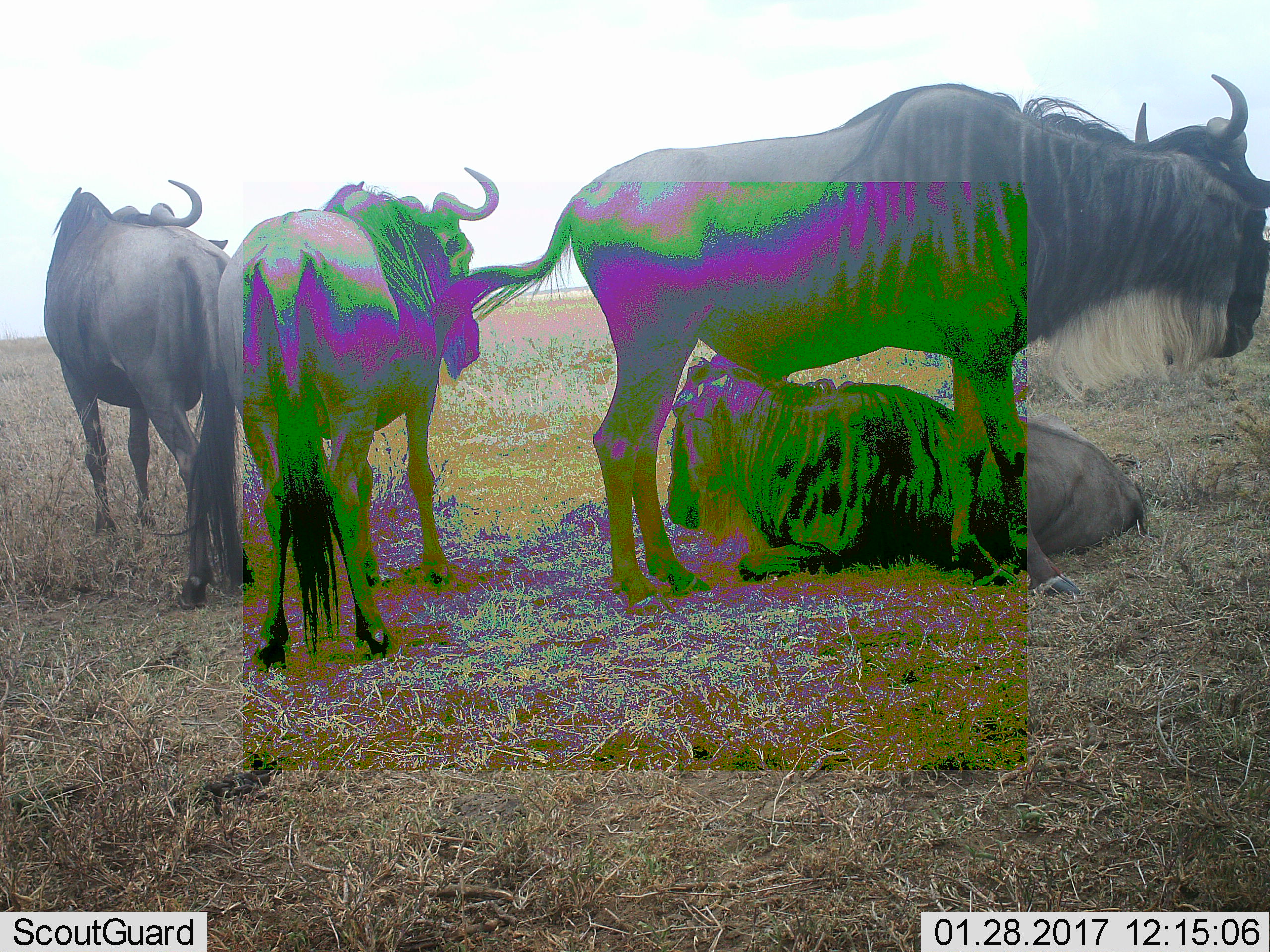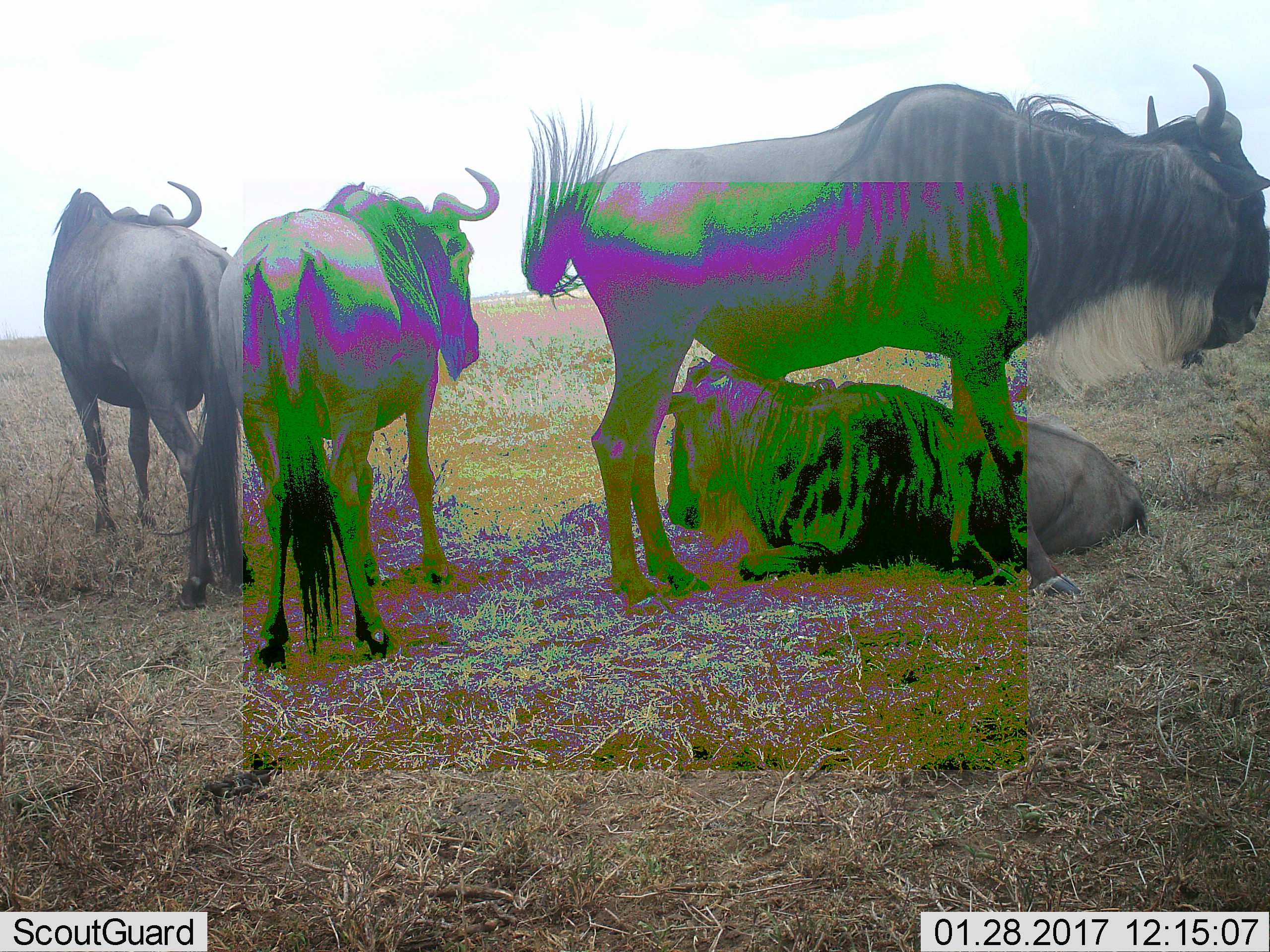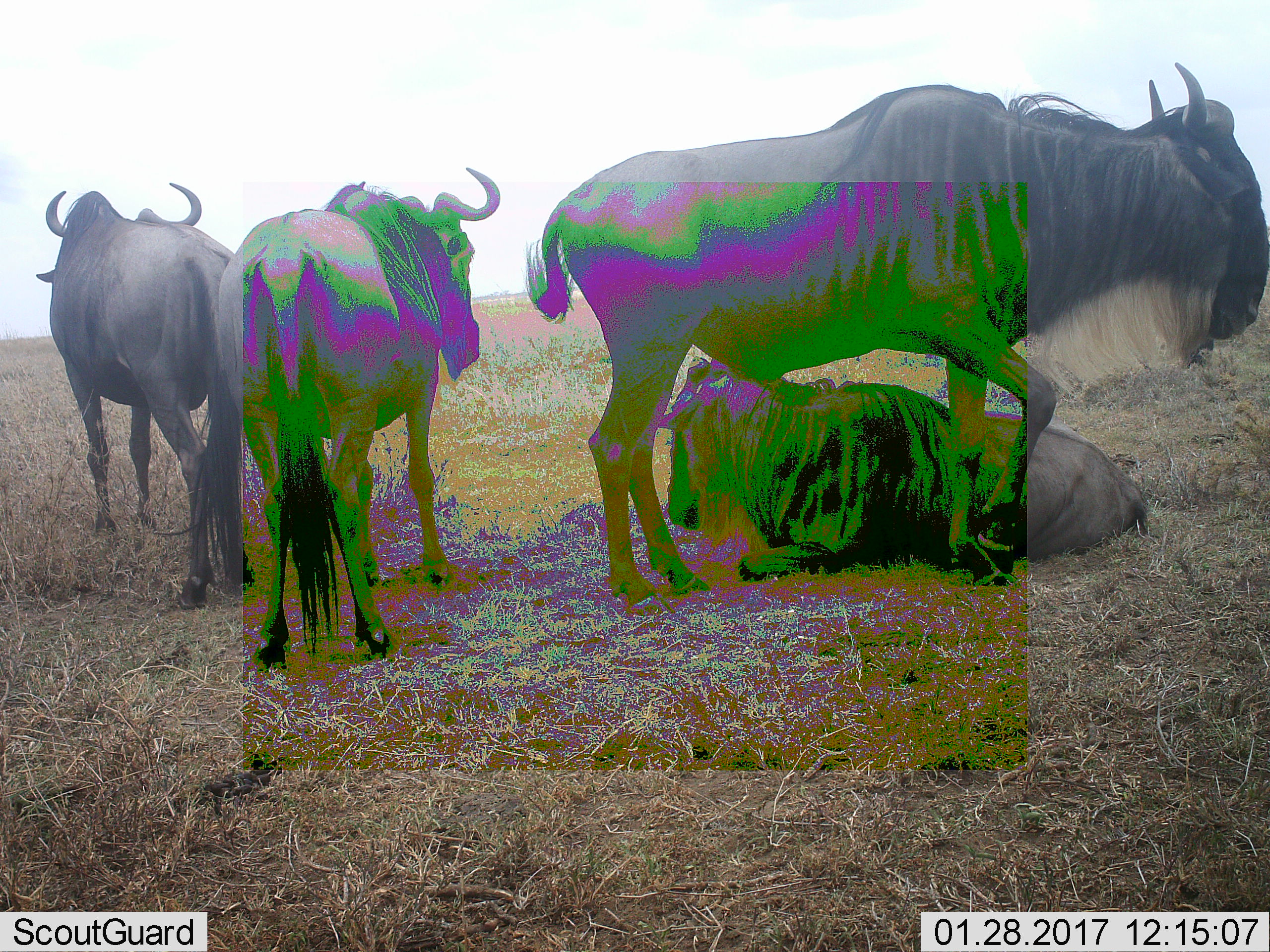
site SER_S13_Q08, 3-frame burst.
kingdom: Animalia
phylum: Chordata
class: Mammalia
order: Artiodactyla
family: Bovidae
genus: Connochaetes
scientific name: Connochaetes taurinus taurinus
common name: blue wildebeest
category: wildebeestblue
Wildebeestblue (blue wildebeest) (Connochaetes taurinus taurinus), count 4. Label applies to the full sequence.